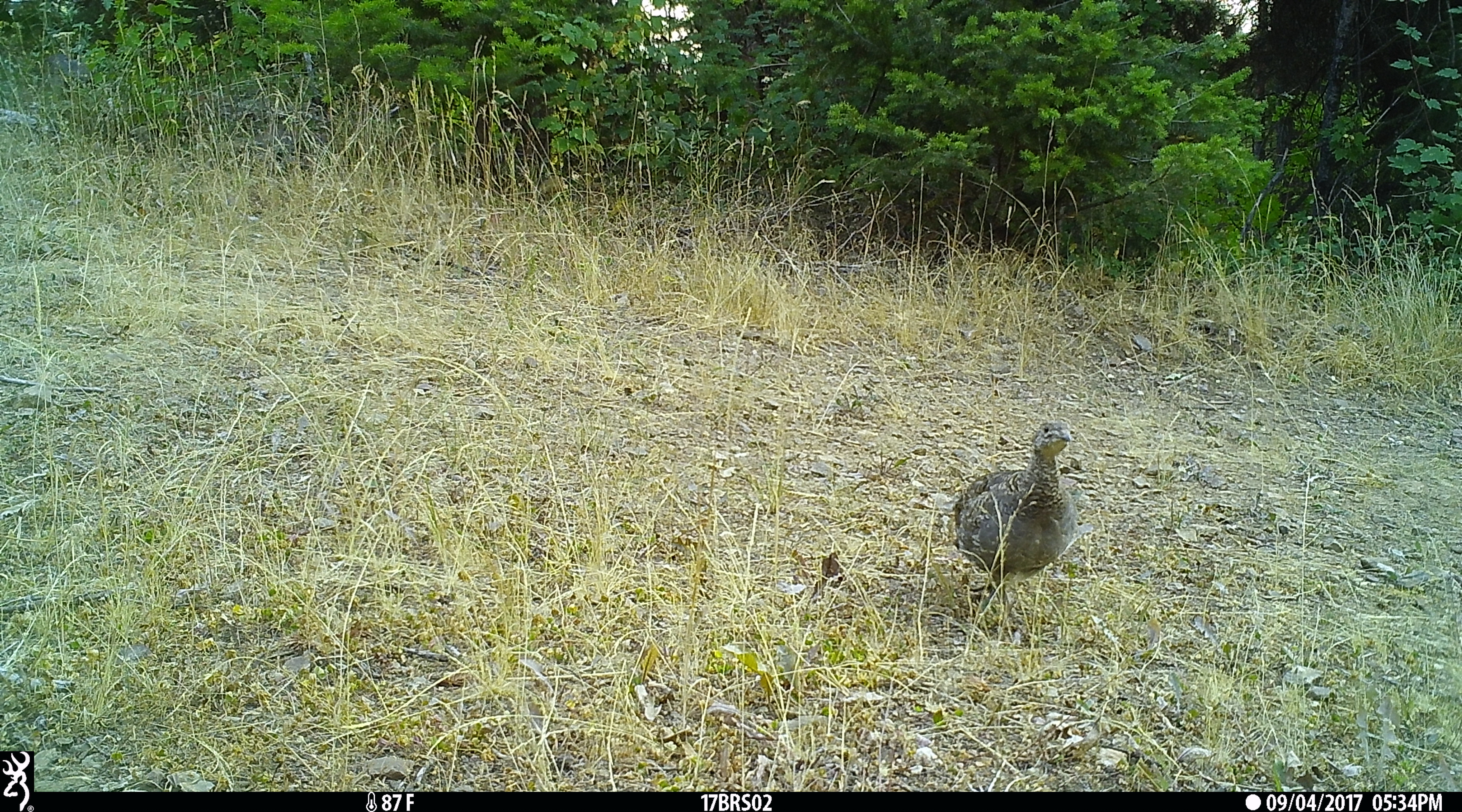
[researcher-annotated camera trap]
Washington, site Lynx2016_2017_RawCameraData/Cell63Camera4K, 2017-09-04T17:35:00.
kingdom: Animalia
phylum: Chordata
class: Aves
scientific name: Aves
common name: birds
Aves (birds). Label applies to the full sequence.